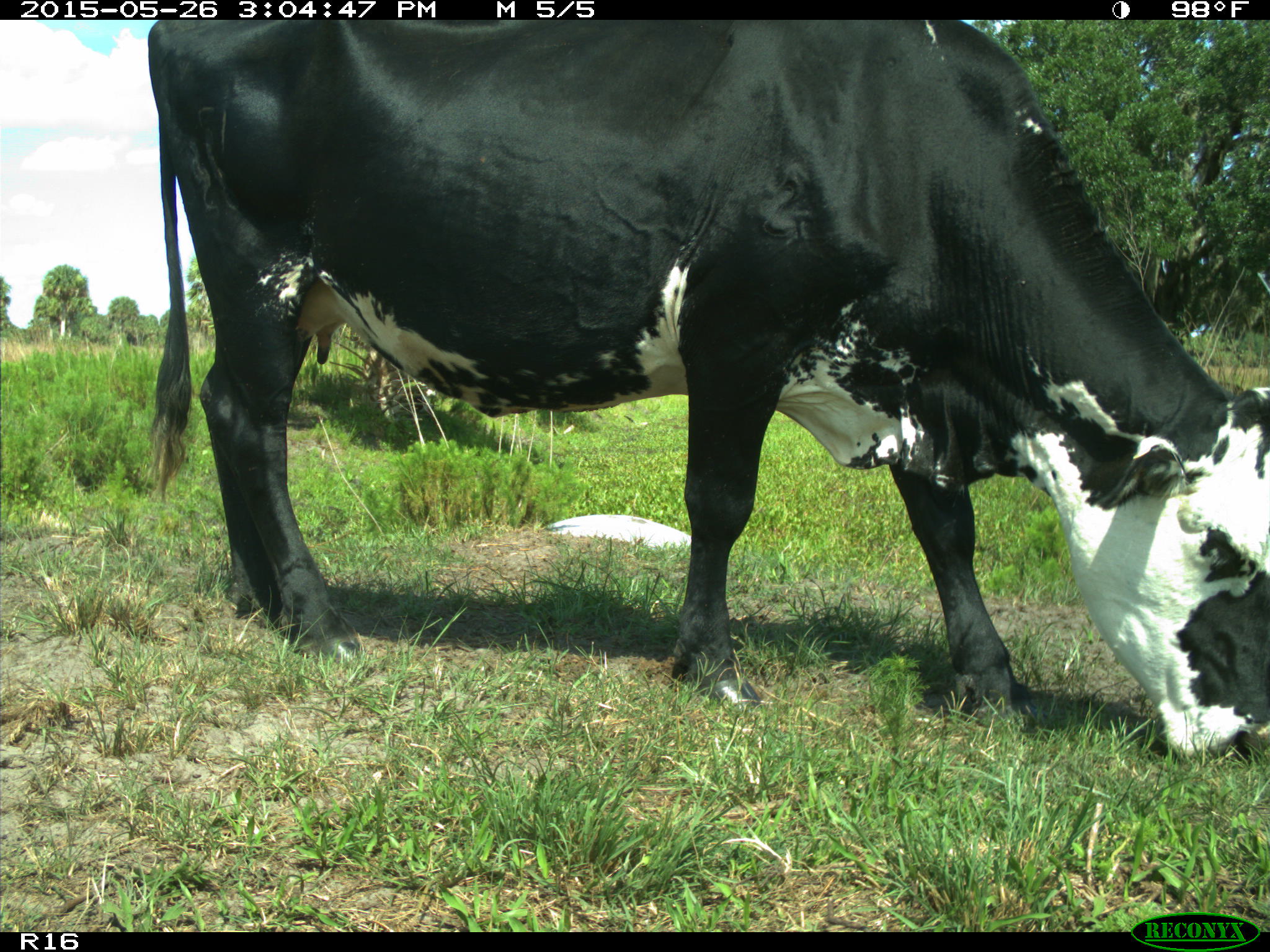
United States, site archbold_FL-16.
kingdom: Animalia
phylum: Chordata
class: Mammalia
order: Artiodactyla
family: Bovidae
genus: Bos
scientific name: Bos taurus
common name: domestic cow